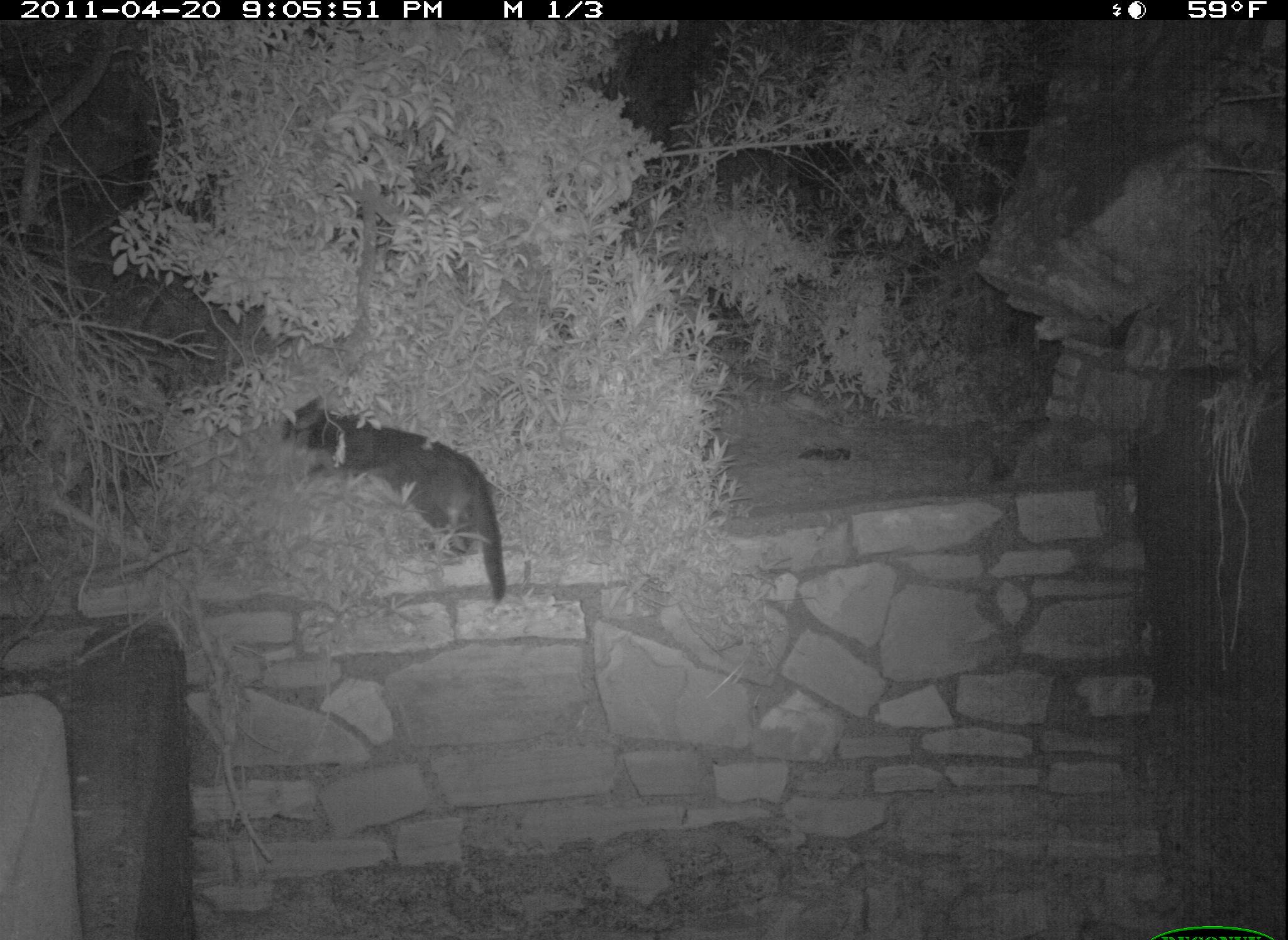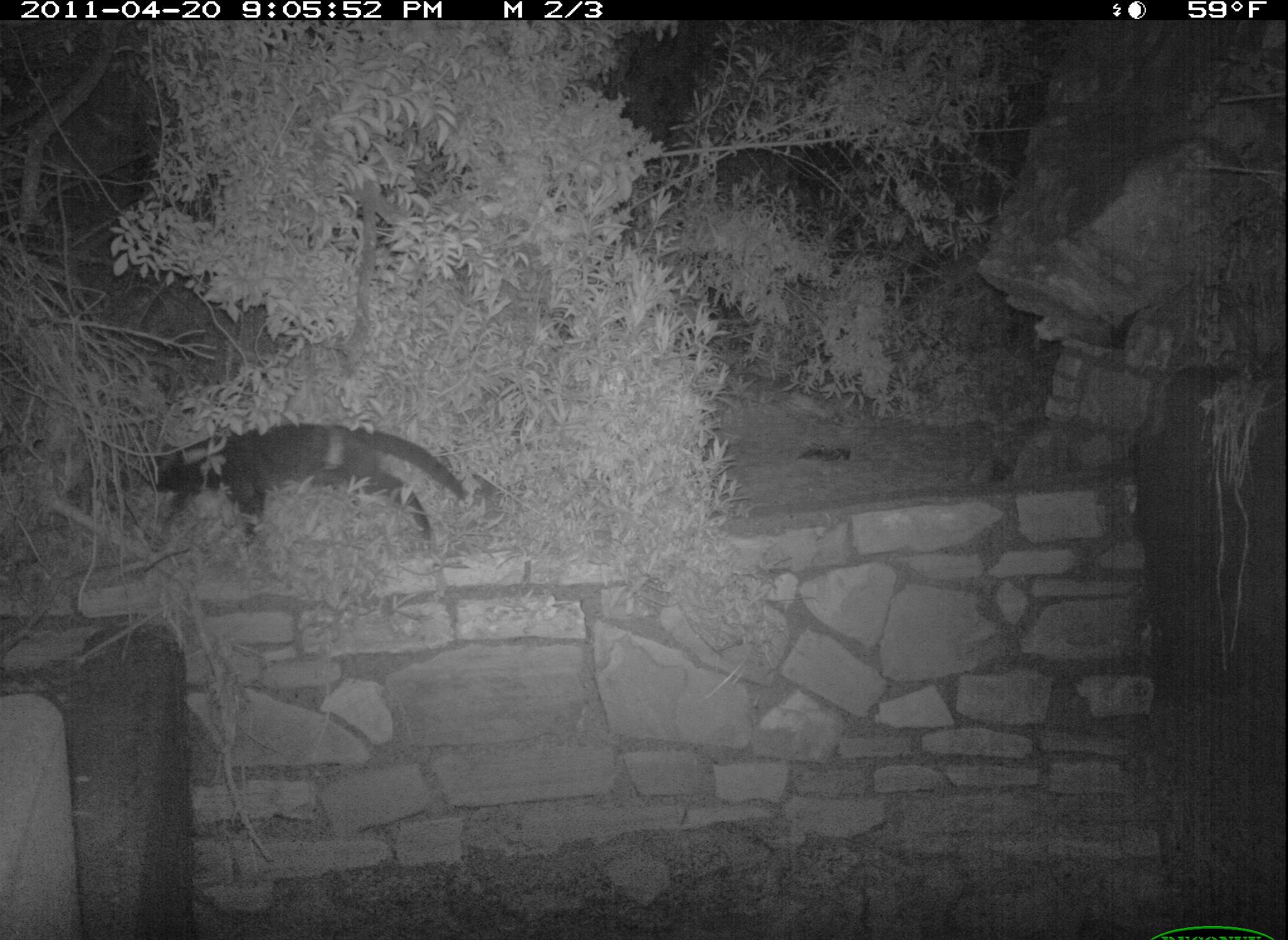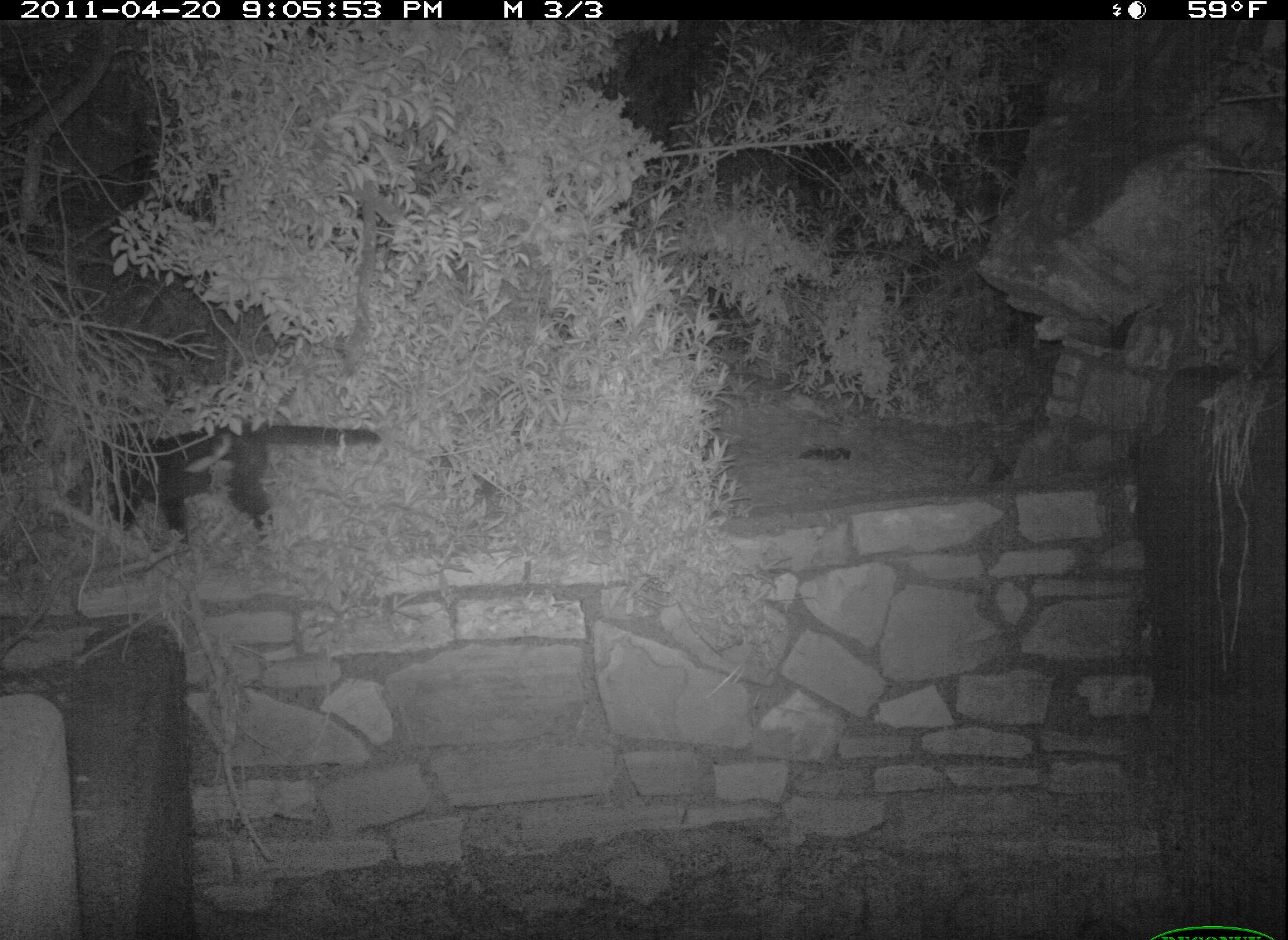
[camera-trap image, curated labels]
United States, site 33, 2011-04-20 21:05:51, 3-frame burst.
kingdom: Animalia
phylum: Chordata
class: Mammalia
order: Carnivora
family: Felidae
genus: Felis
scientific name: Felis catus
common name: cat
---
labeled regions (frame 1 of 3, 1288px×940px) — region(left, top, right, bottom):
cat: region(248, 379, 539, 654)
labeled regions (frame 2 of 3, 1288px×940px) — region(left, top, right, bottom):
cat: region(114, 419, 472, 573)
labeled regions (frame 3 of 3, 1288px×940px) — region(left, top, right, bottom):
cat: region(69, 399, 378, 556)